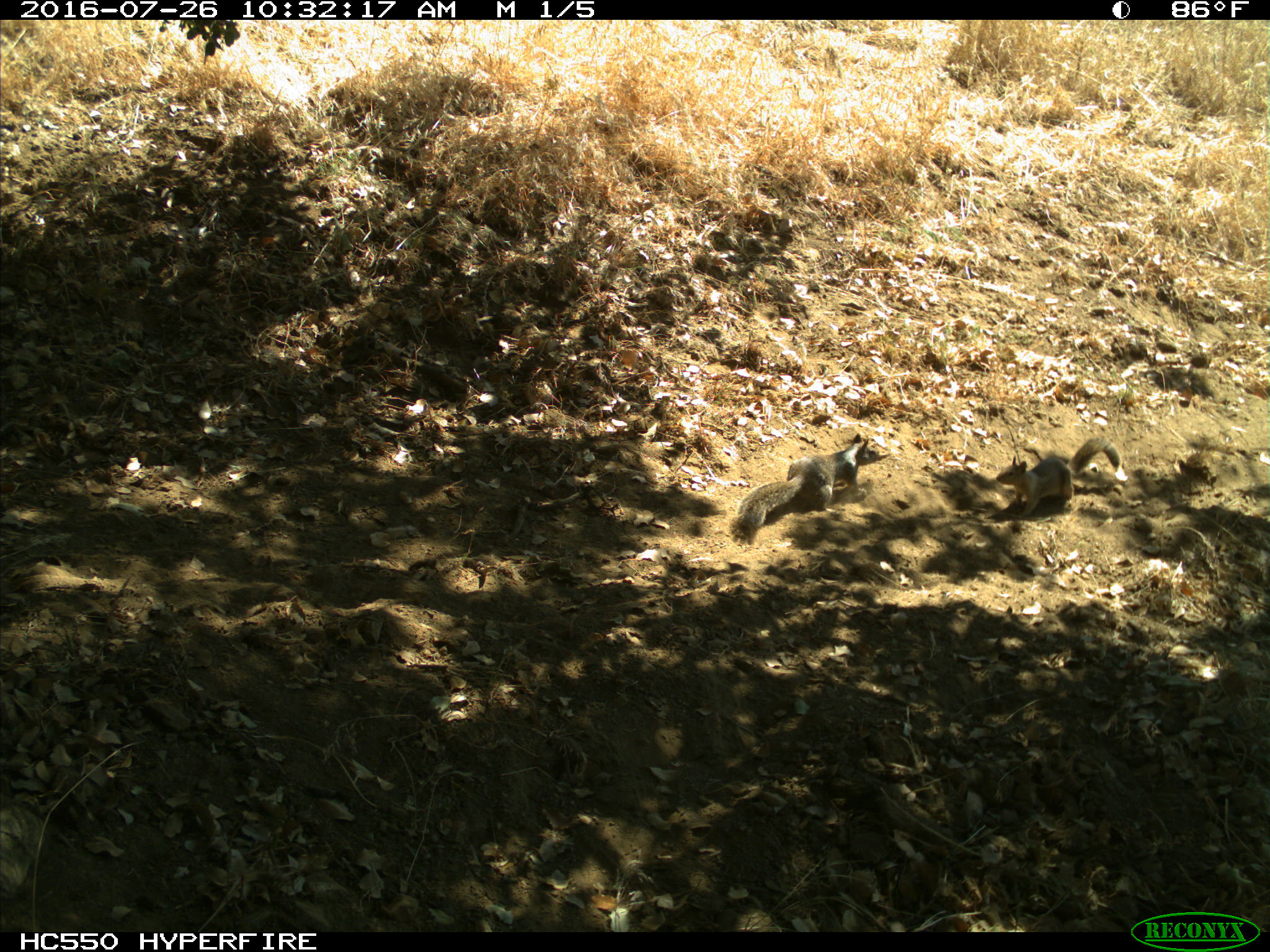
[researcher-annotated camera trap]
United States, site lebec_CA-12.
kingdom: Animalia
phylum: Chordata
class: Mammalia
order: Rodentia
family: Sciuridae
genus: Otospermophilus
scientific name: Otospermophilus beecheyi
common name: california ground squirrel